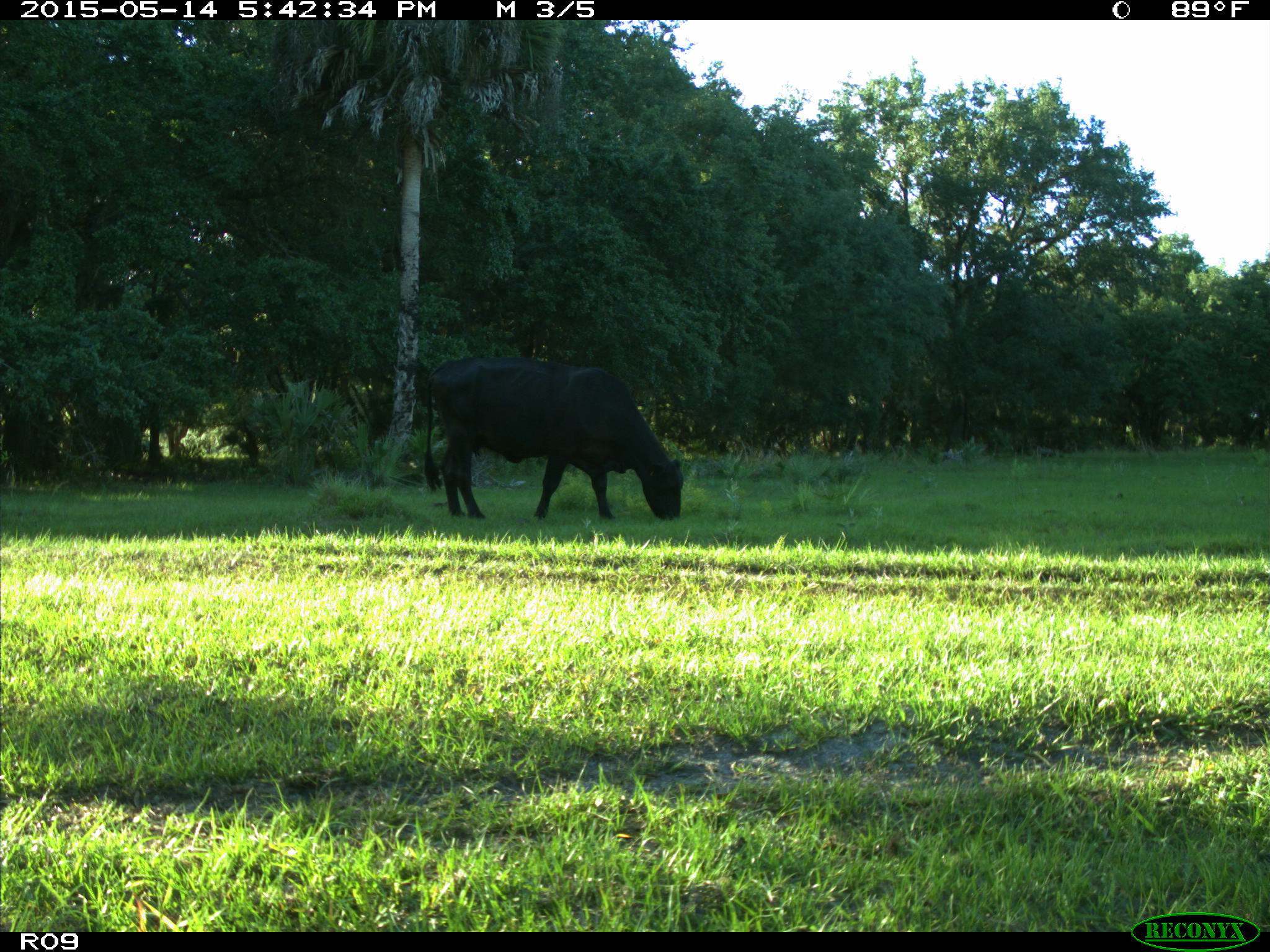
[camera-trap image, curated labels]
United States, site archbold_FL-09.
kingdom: Animalia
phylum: Chordata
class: Mammalia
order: Artiodactyla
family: Bovidae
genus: Bos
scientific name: Bos taurus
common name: domestic cow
Bos taurus (domestic cow).